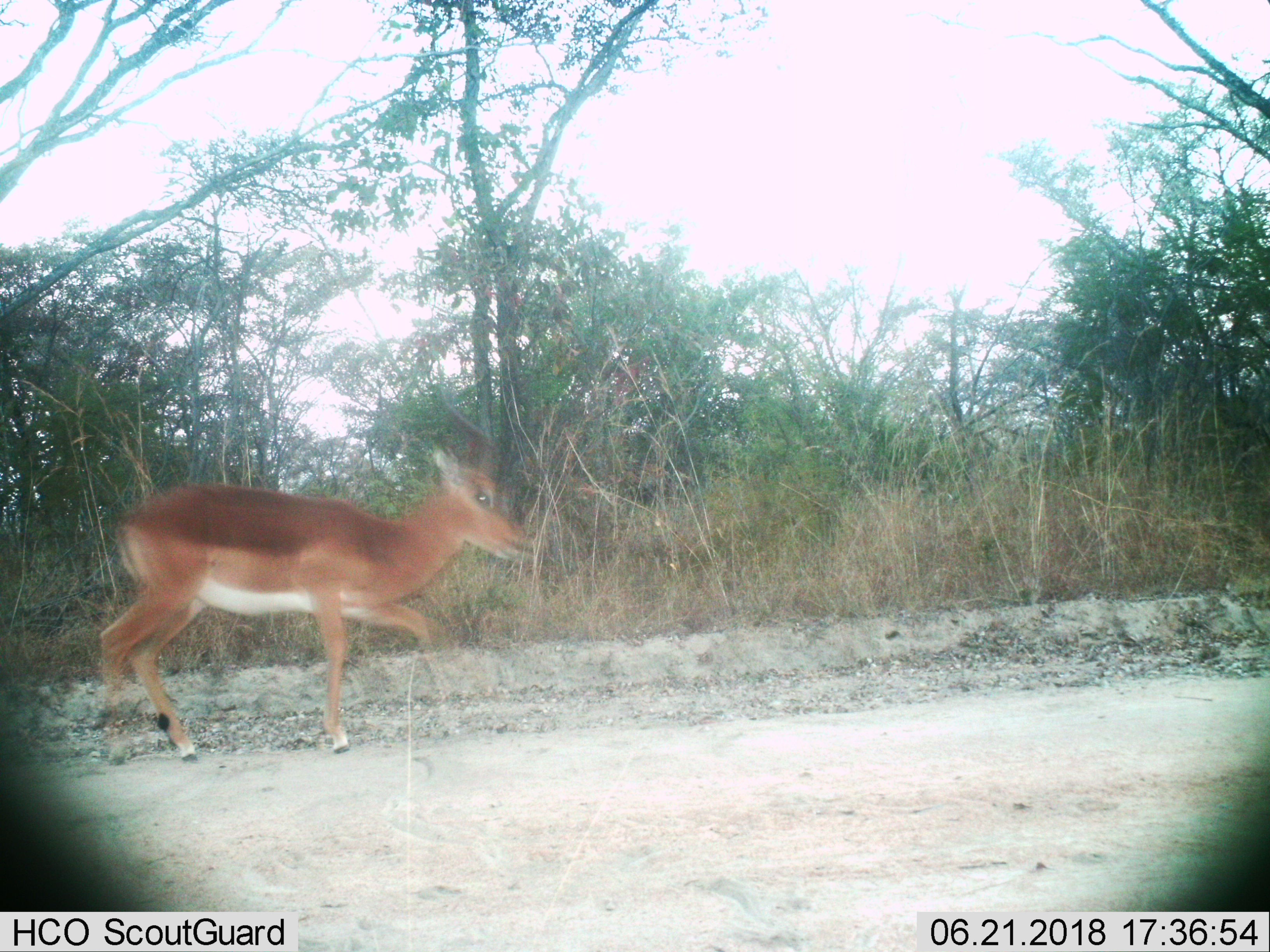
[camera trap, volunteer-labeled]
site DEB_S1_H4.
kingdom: Animalia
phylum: Chordata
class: Mammalia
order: Artiodactyla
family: Bovidae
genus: Aepyceros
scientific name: Aepyceros melampus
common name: impala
Impala (Aepyceros melampus), count 1. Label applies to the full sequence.